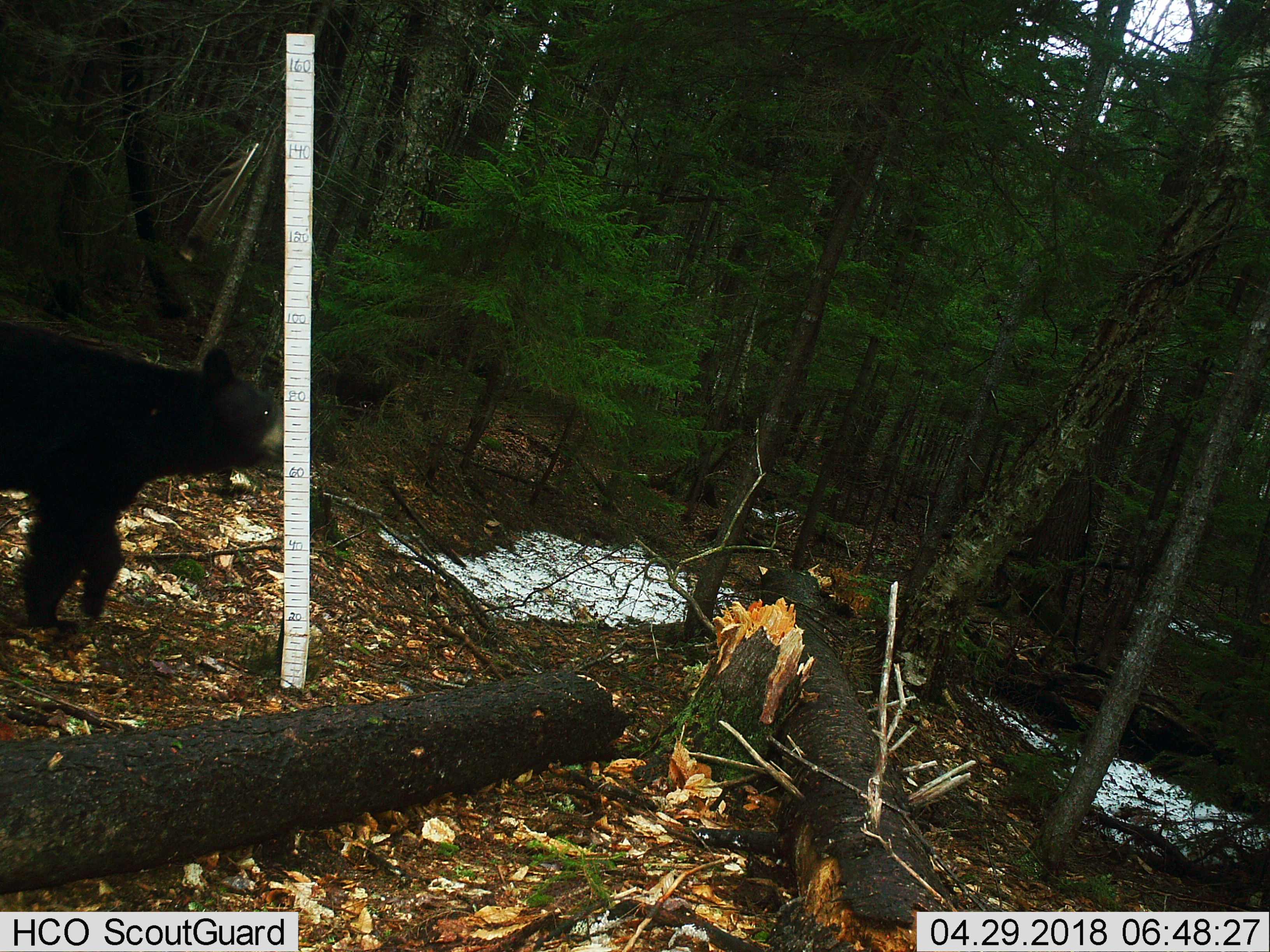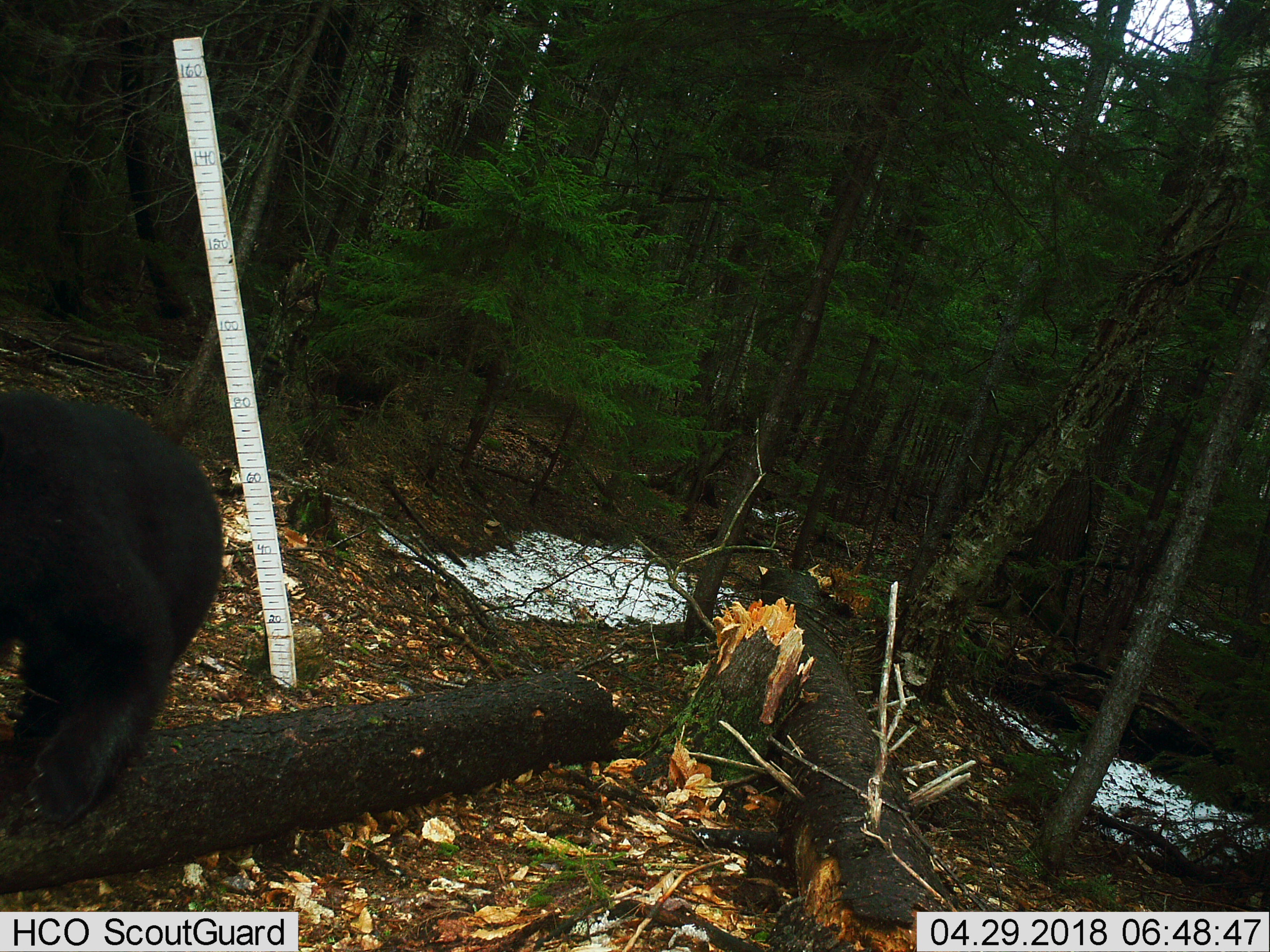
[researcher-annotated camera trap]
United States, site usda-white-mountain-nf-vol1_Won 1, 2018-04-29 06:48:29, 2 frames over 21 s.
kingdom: Animalia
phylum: Chordata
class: Mammalia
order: Carnivora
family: Ursidae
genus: Ursus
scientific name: Ursus americanus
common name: black bear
Black bear (Ursus americanus).